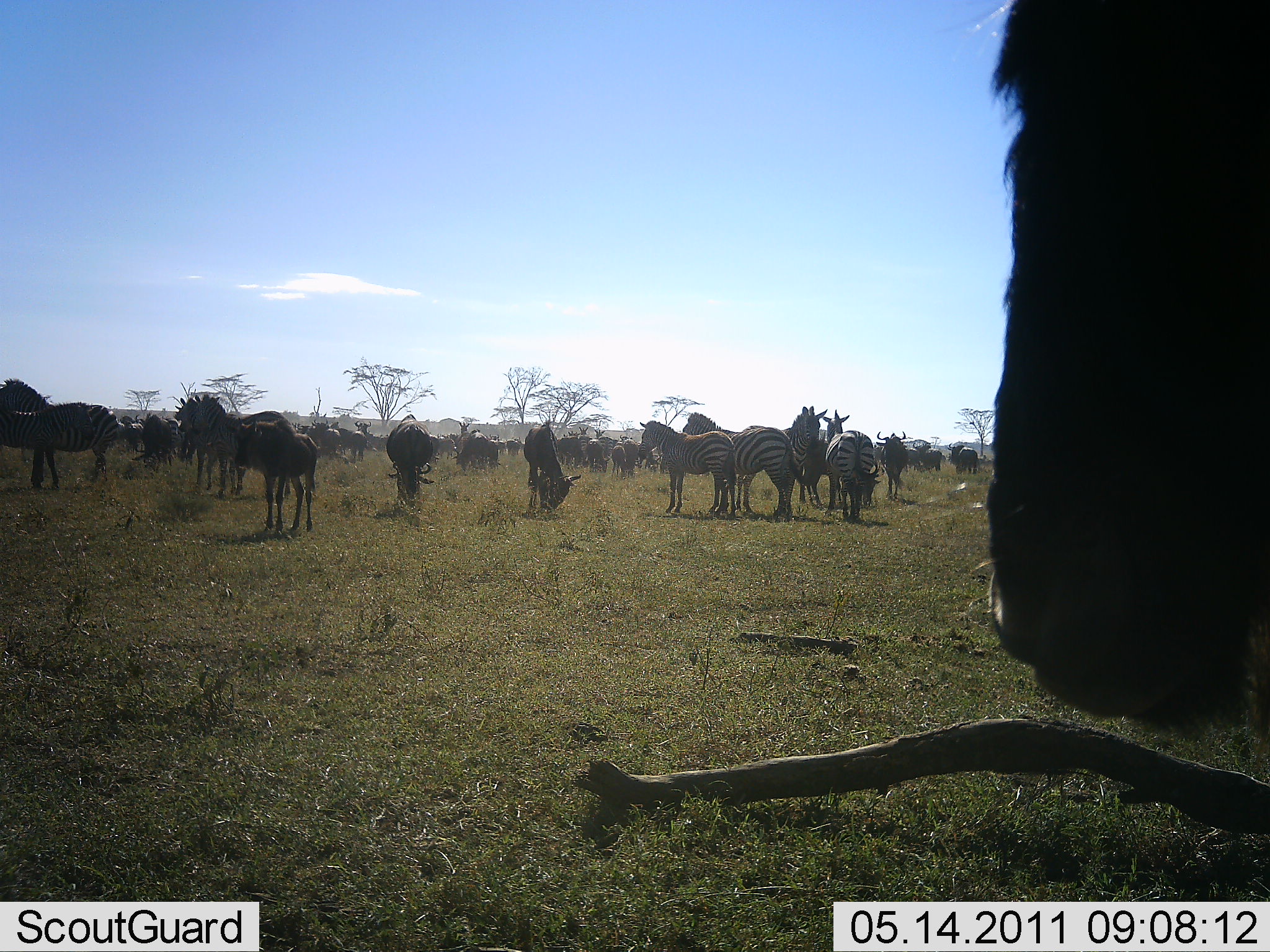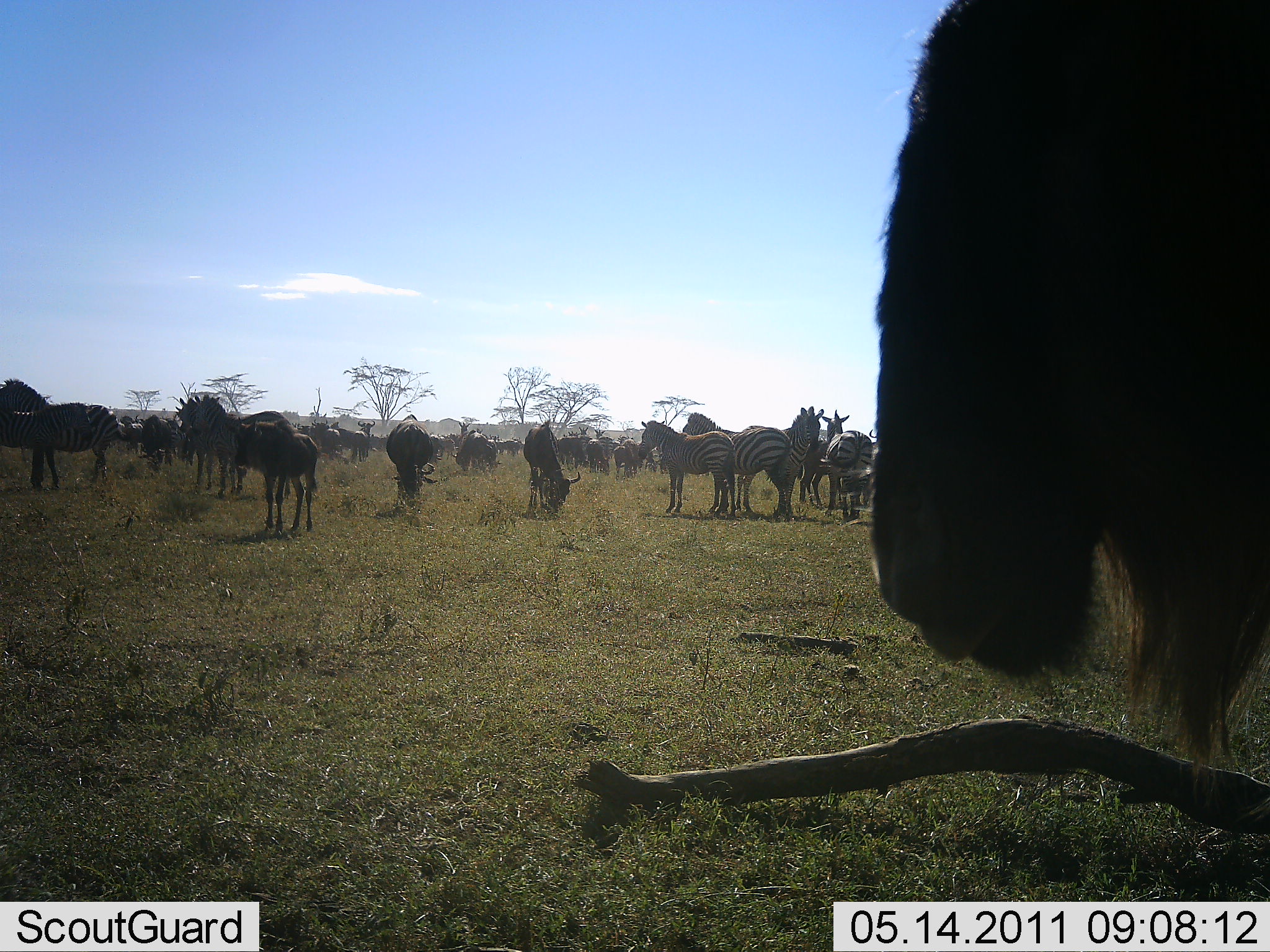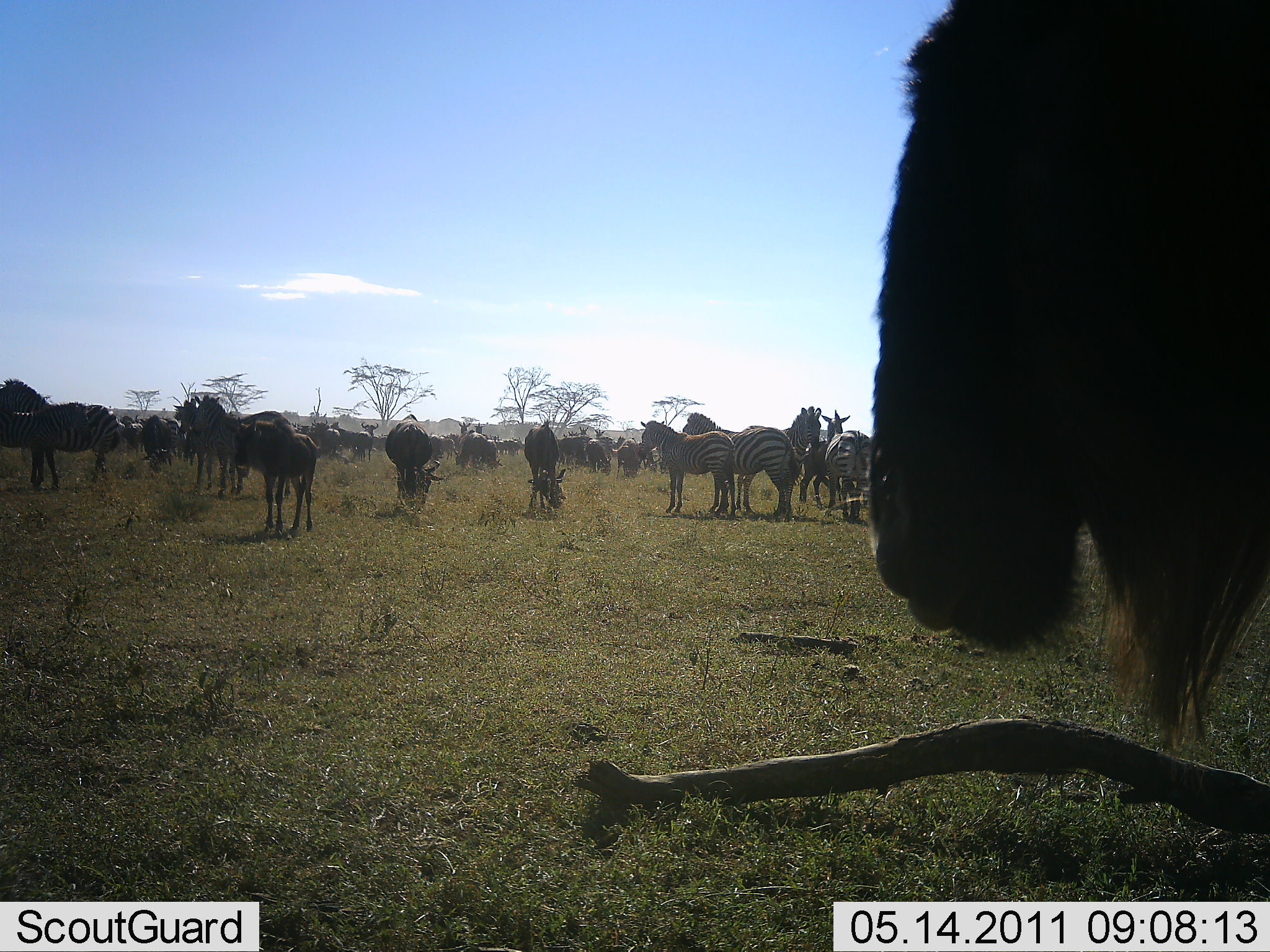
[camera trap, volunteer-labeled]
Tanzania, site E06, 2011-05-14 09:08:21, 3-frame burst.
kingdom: Animalia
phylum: Chordata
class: Mammalia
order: Artiodactyla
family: Bovidae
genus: Connochaetes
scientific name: Connochaetes taurinus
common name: blue wildebeest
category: wildebeest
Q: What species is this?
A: Wildebeest (blue wildebeest) (Connochaetes taurinus).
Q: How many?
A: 11-50.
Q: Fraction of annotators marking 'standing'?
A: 67%.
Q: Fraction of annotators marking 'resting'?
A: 0%.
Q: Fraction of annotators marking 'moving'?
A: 33%.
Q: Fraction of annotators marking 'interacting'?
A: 17%.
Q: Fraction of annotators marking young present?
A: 0%.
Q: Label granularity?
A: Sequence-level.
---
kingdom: Animalia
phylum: Chordata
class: Mammalia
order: Perissodactyla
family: Equidae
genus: Equus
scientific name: Equus quagga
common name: plains zebra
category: zebra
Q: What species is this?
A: Zebra (plains zebra) (Equus quagga).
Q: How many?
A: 11-50.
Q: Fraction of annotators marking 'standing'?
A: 75%.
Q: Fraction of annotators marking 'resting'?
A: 0%.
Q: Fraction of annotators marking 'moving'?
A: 25%.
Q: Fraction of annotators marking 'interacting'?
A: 8%.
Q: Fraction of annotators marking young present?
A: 0%.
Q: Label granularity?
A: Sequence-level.